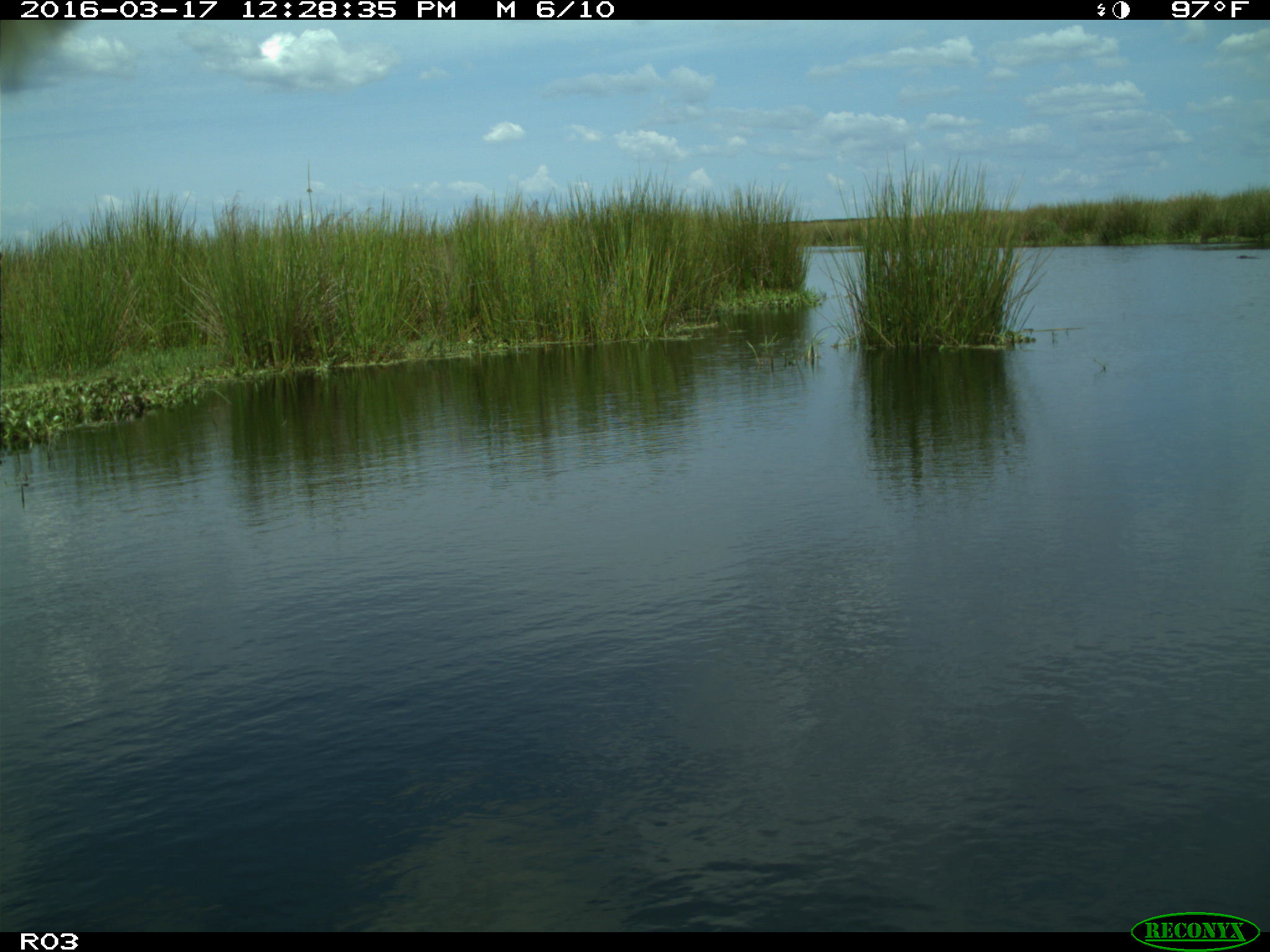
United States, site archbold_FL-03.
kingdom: Animalia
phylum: Chordata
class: Mammalia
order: Artiodactyla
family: Bovidae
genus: Bos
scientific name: Bos taurus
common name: domestic cow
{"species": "Bos taurus (domestic cow)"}